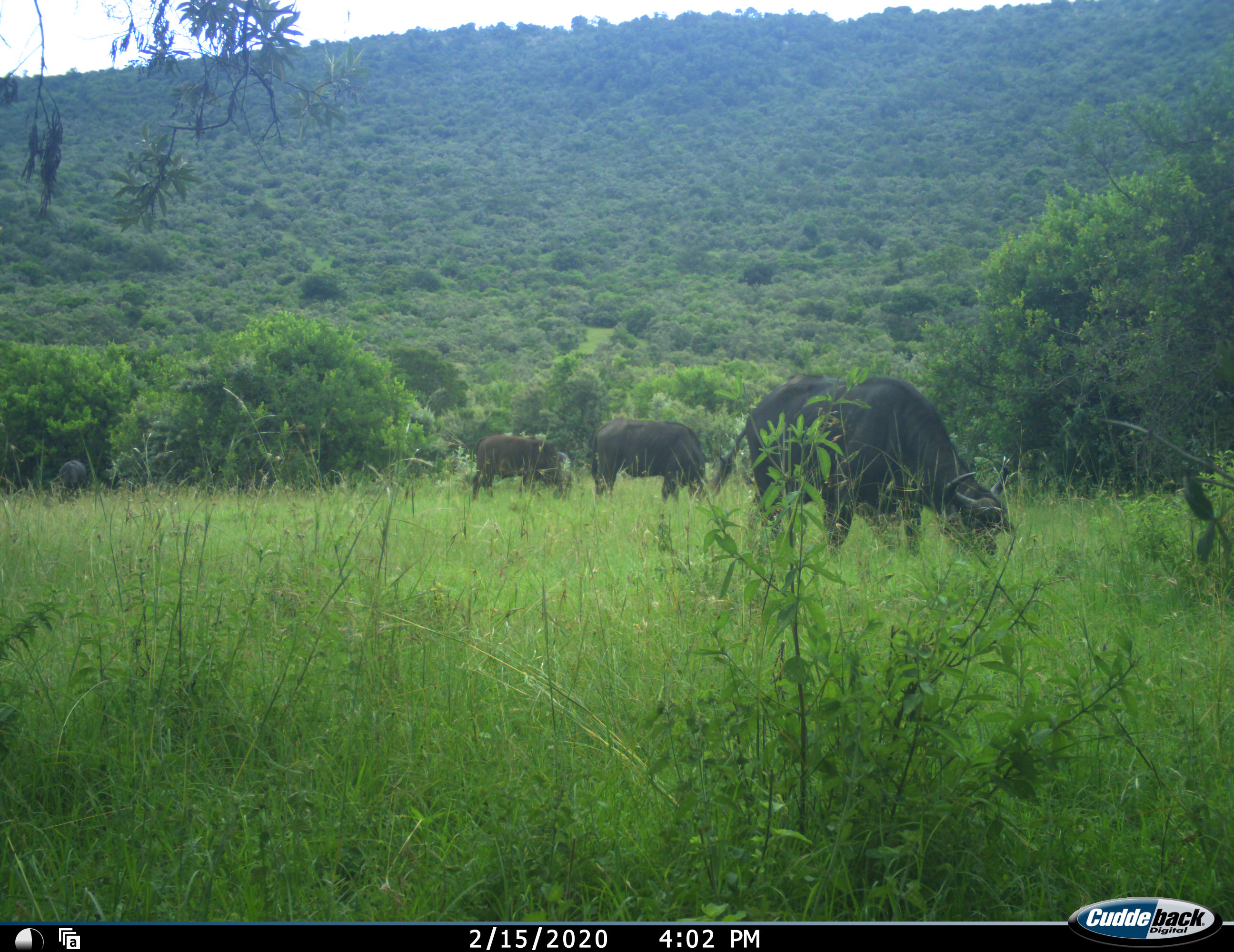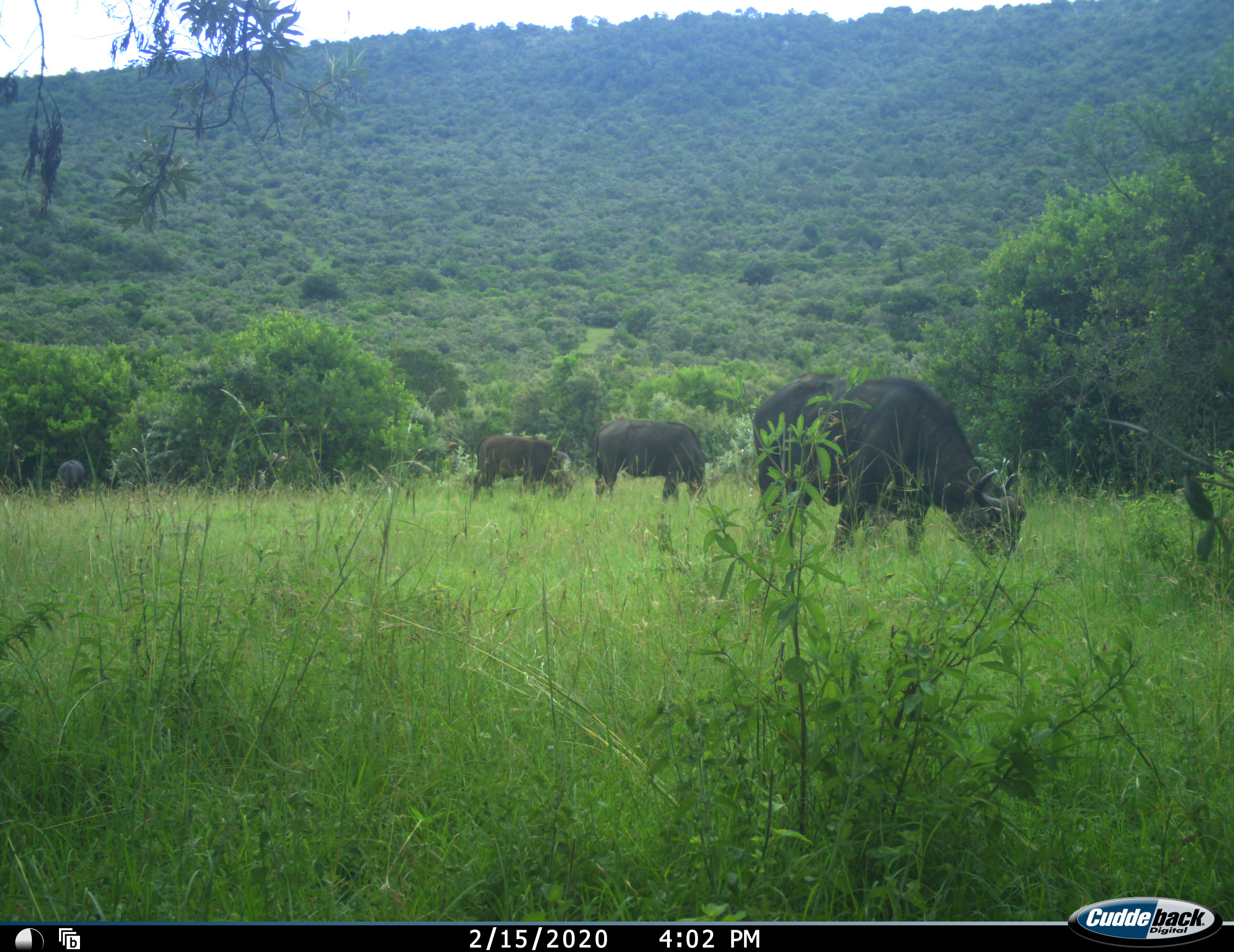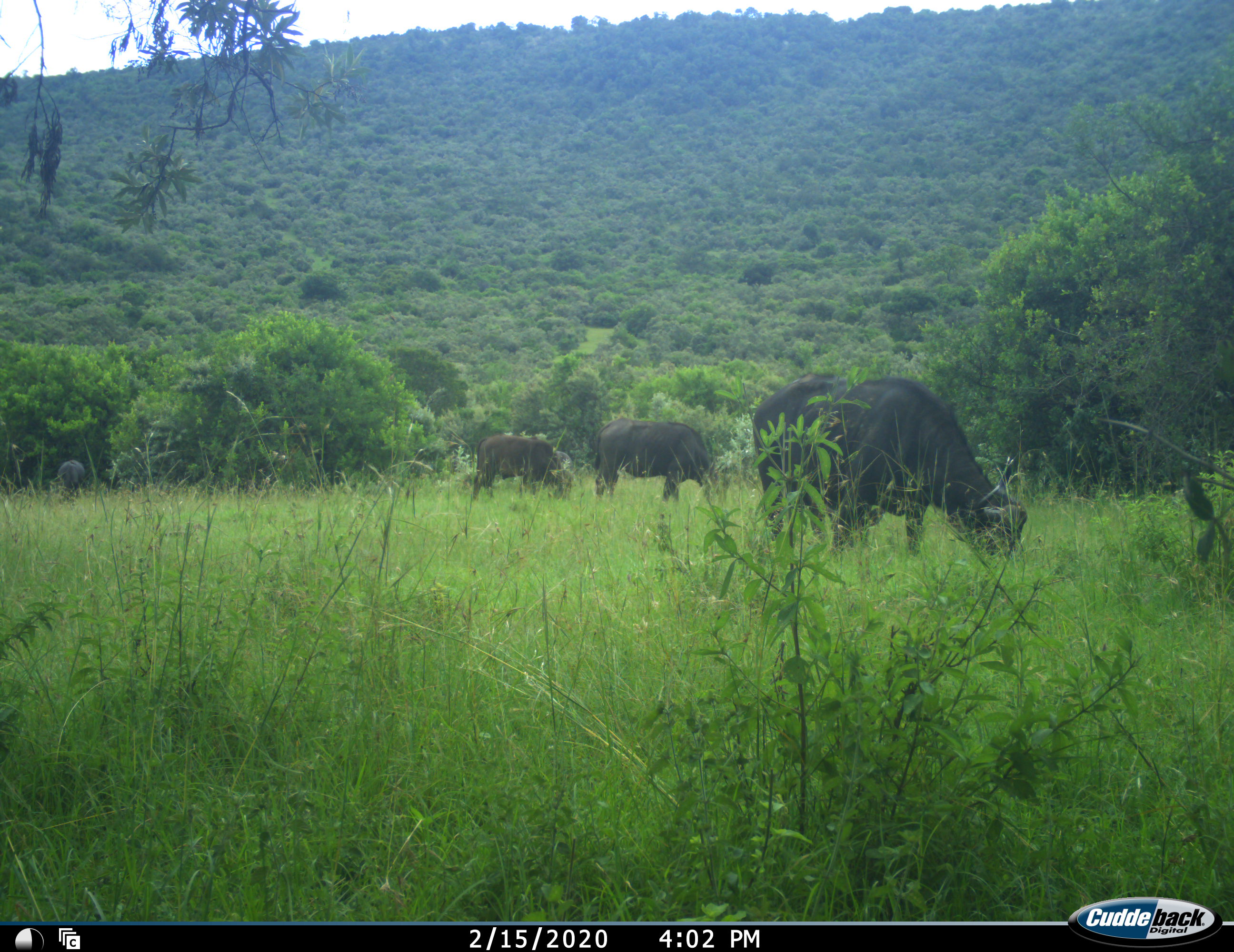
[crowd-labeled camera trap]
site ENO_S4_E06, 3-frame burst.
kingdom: Animalia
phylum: Chordata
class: Mammalia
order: Artiodactyla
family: Bovidae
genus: Syncerus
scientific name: Syncerus caffer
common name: african buffalo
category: buffalo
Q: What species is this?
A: Buffalo (african buffalo) (Syncerus caffer).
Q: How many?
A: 4.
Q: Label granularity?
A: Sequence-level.